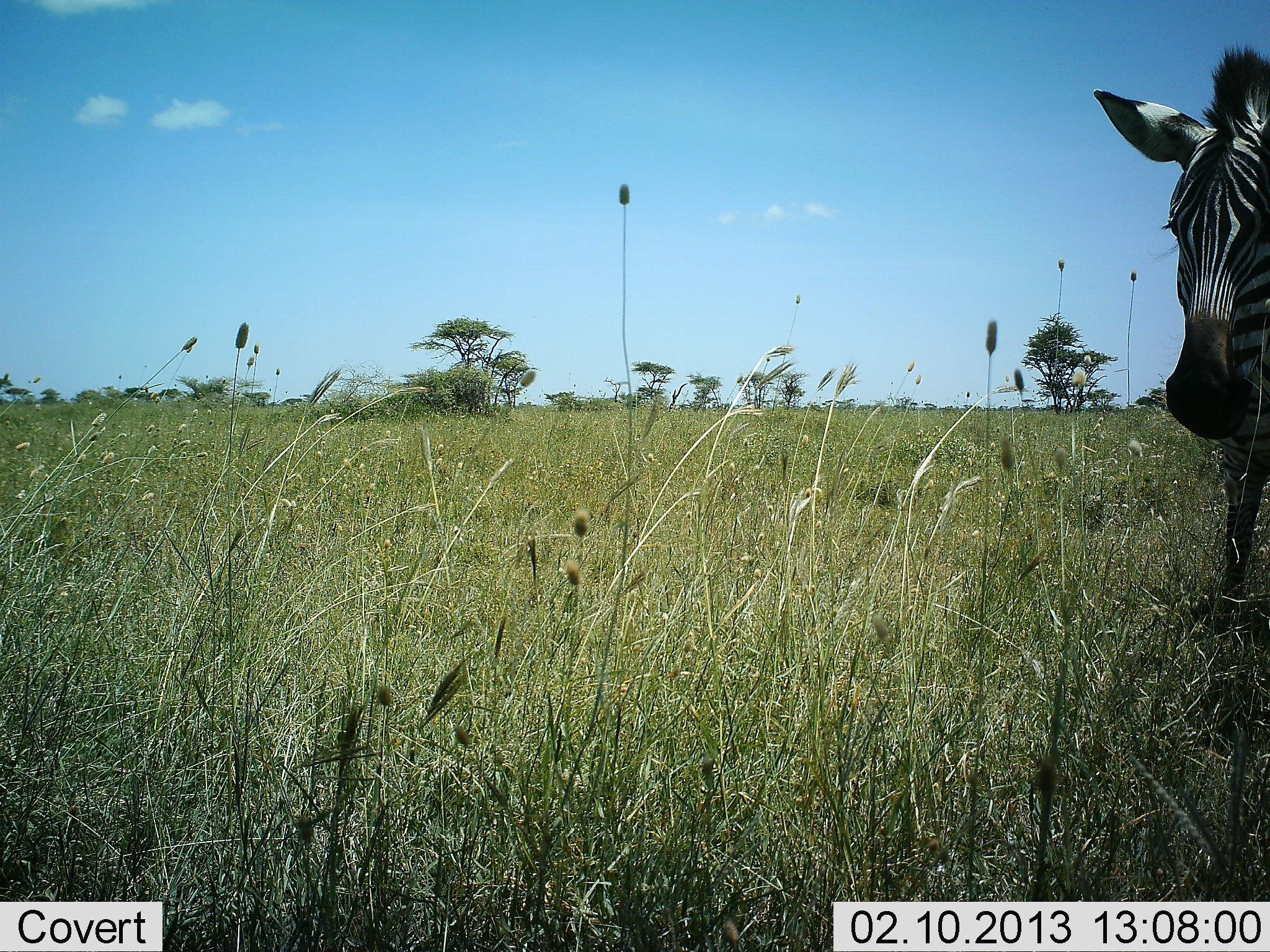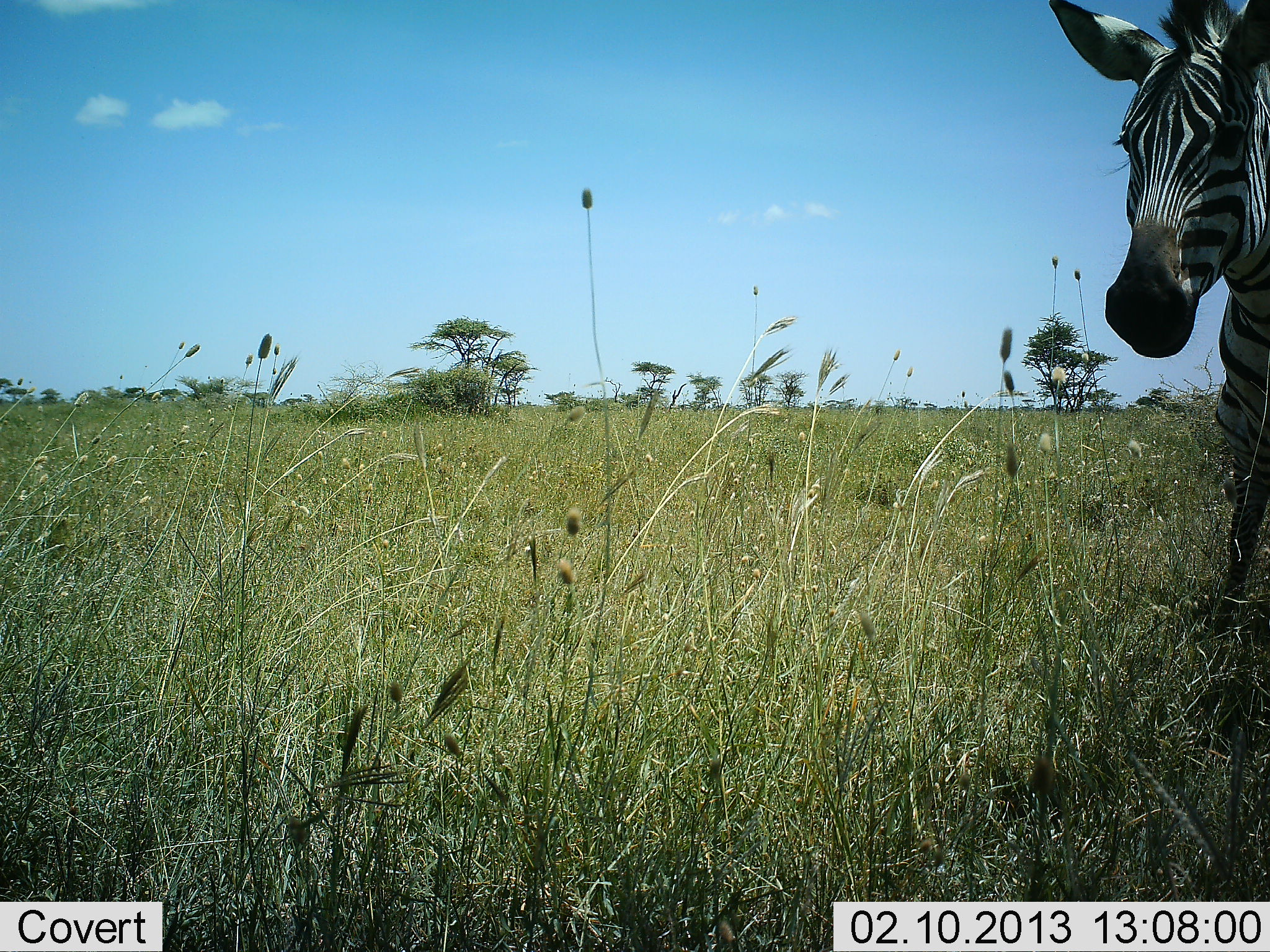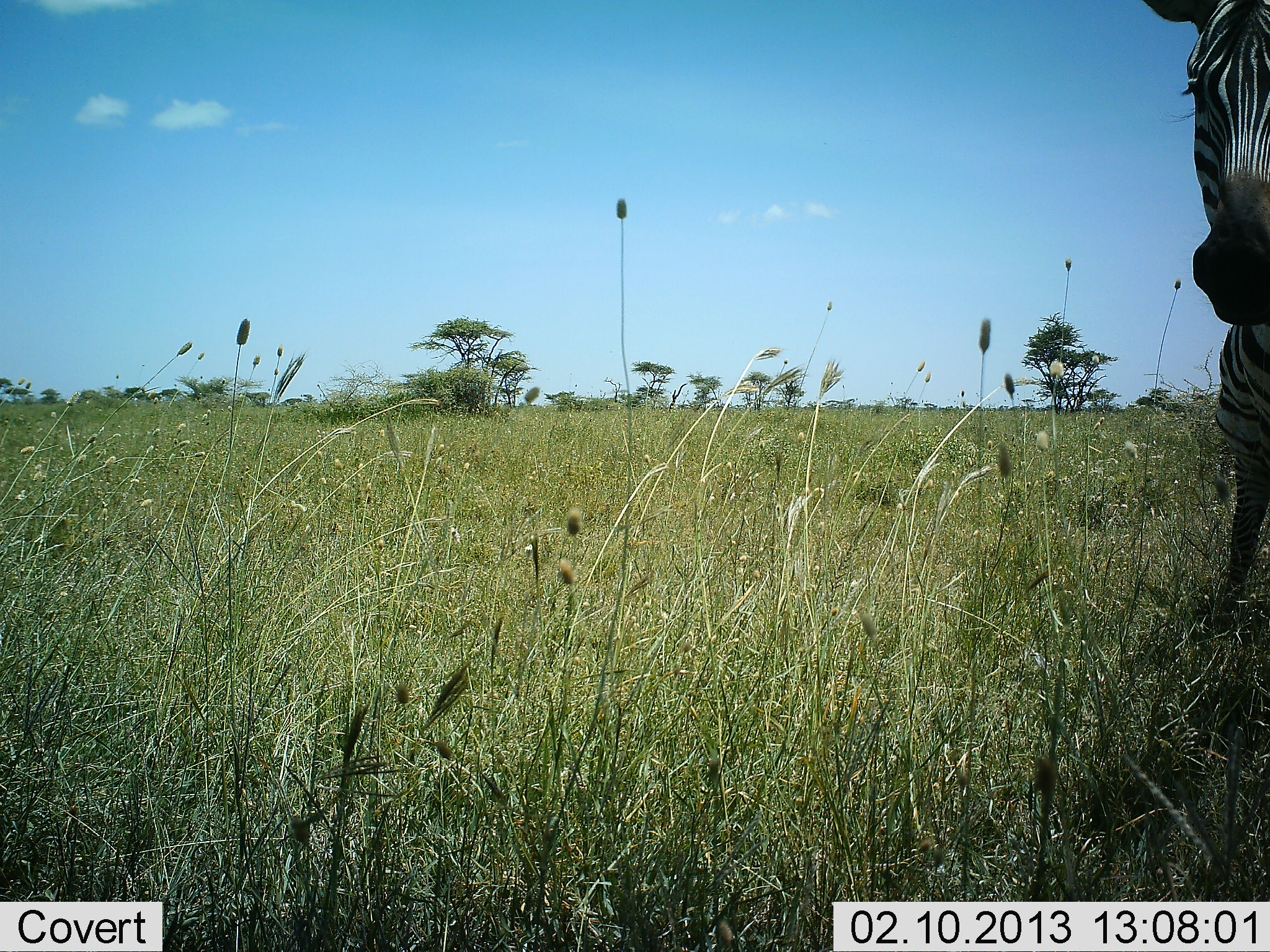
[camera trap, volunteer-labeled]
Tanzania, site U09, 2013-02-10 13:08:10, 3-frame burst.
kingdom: Animalia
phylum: Chordata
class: Mammalia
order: Perissodactyla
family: Equidae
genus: Equus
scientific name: Equus quagga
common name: plains zebra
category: zebra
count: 1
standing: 64%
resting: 0%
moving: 31%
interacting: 3%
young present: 0%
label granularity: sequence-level